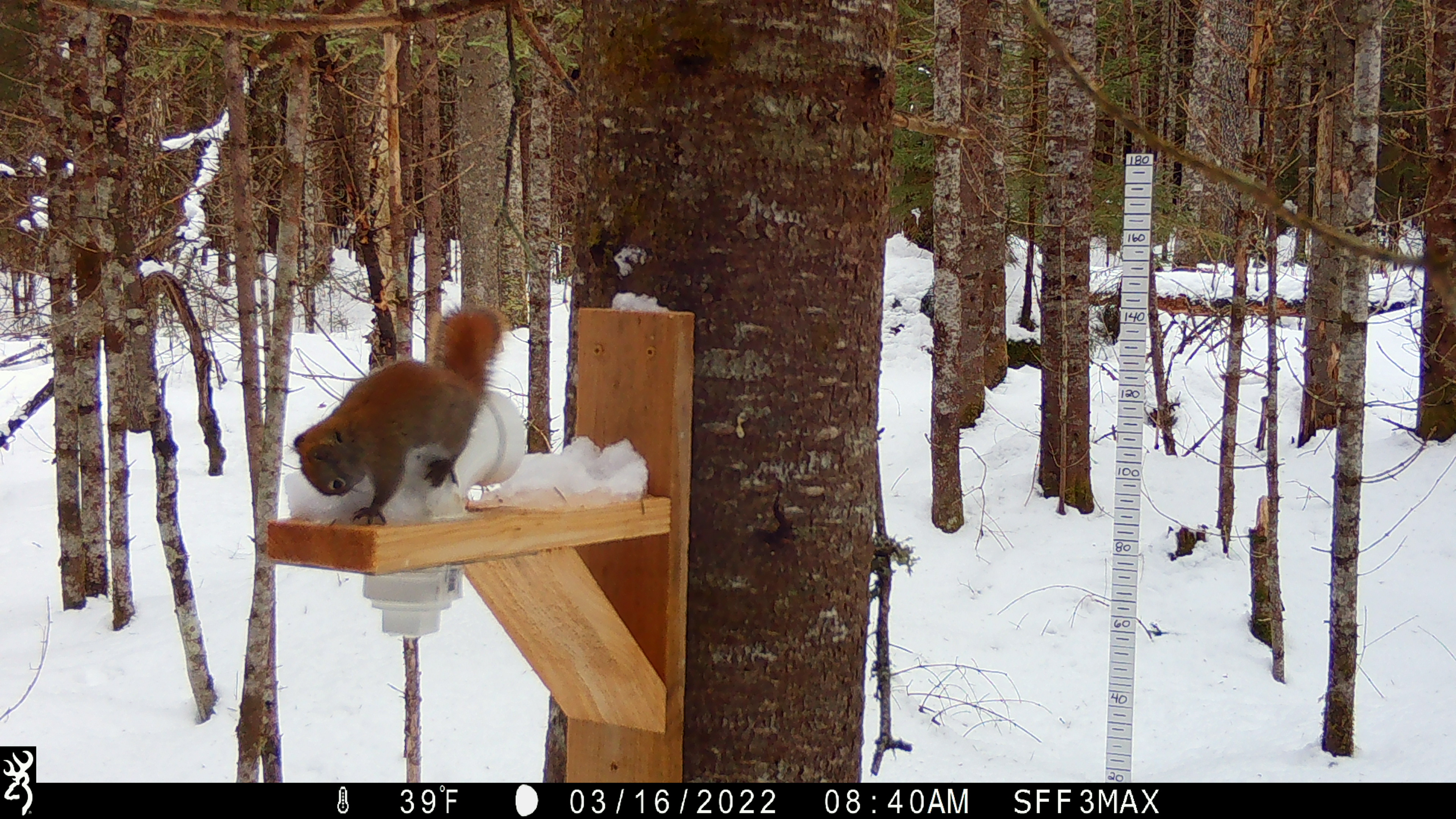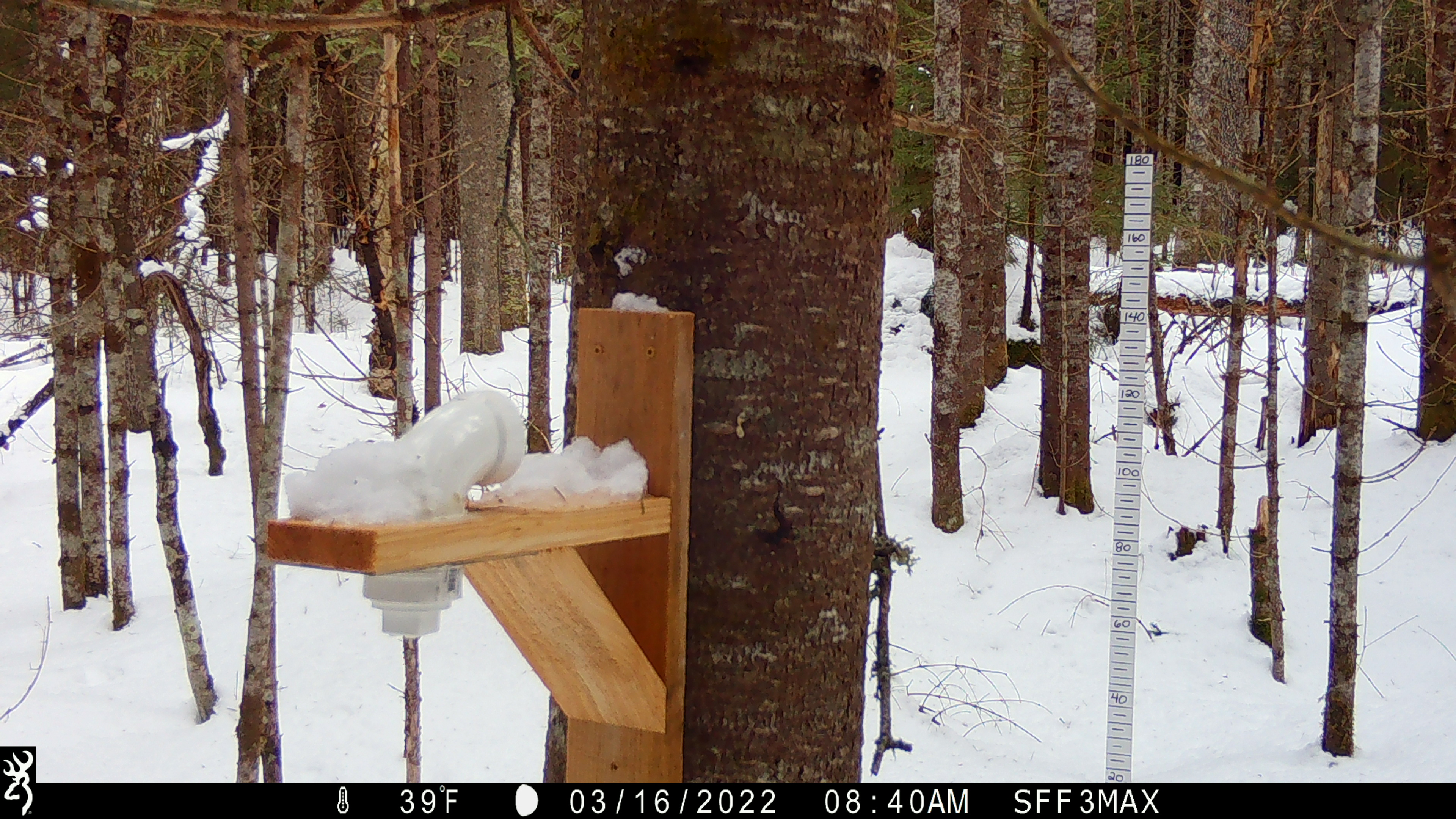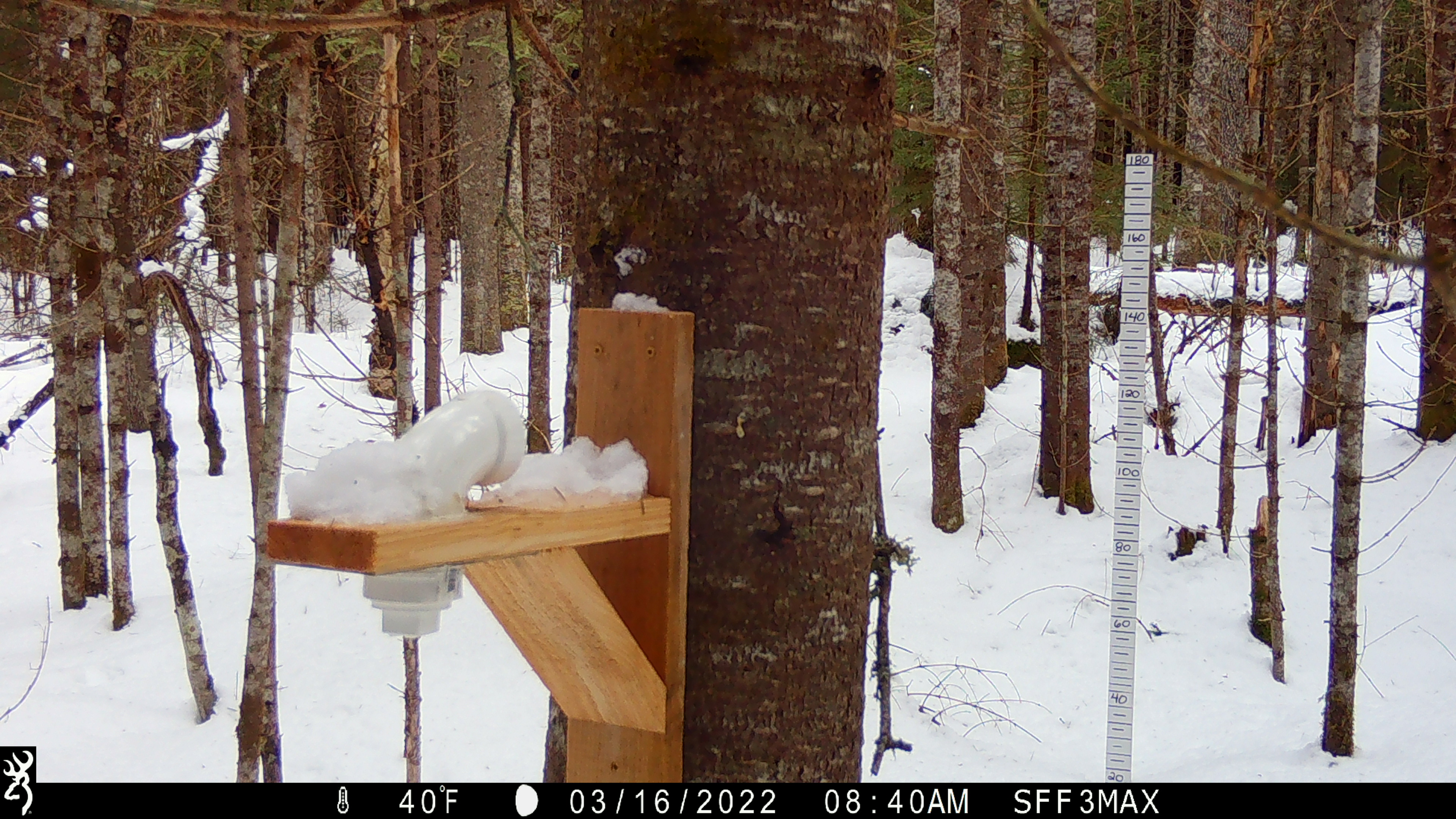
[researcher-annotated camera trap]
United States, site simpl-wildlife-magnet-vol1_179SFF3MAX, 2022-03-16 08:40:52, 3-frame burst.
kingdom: Animalia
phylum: Chordata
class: Mammalia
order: Rodentia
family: Sciuridae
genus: Tamiasciurus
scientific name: Tamiasciurus hudsonicus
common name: red squirrel